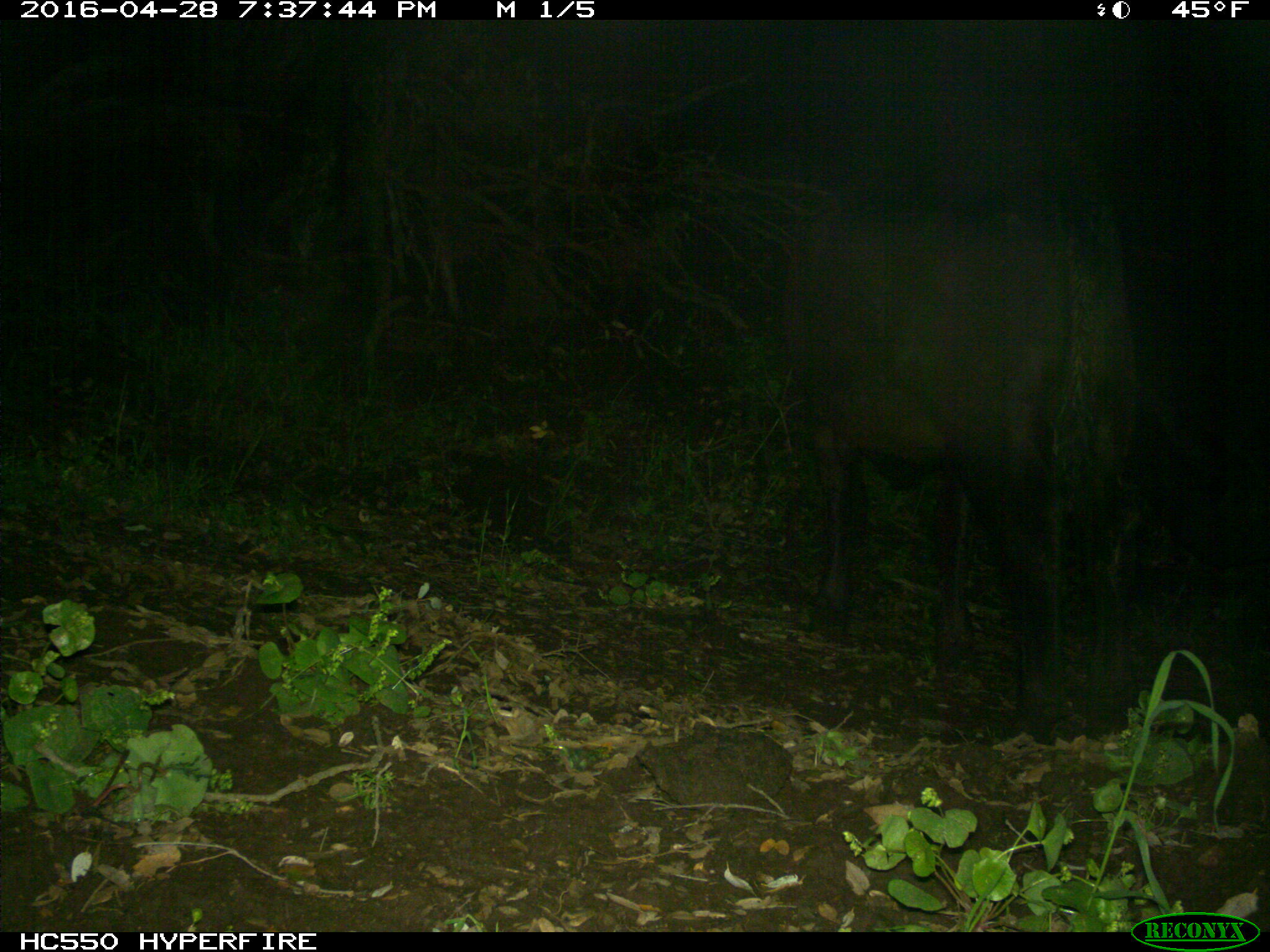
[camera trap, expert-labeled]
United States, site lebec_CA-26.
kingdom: Animalia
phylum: Chordata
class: Mammalia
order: Artiodactyla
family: Bovidae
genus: Bos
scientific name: Bos taurus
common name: domestic cow